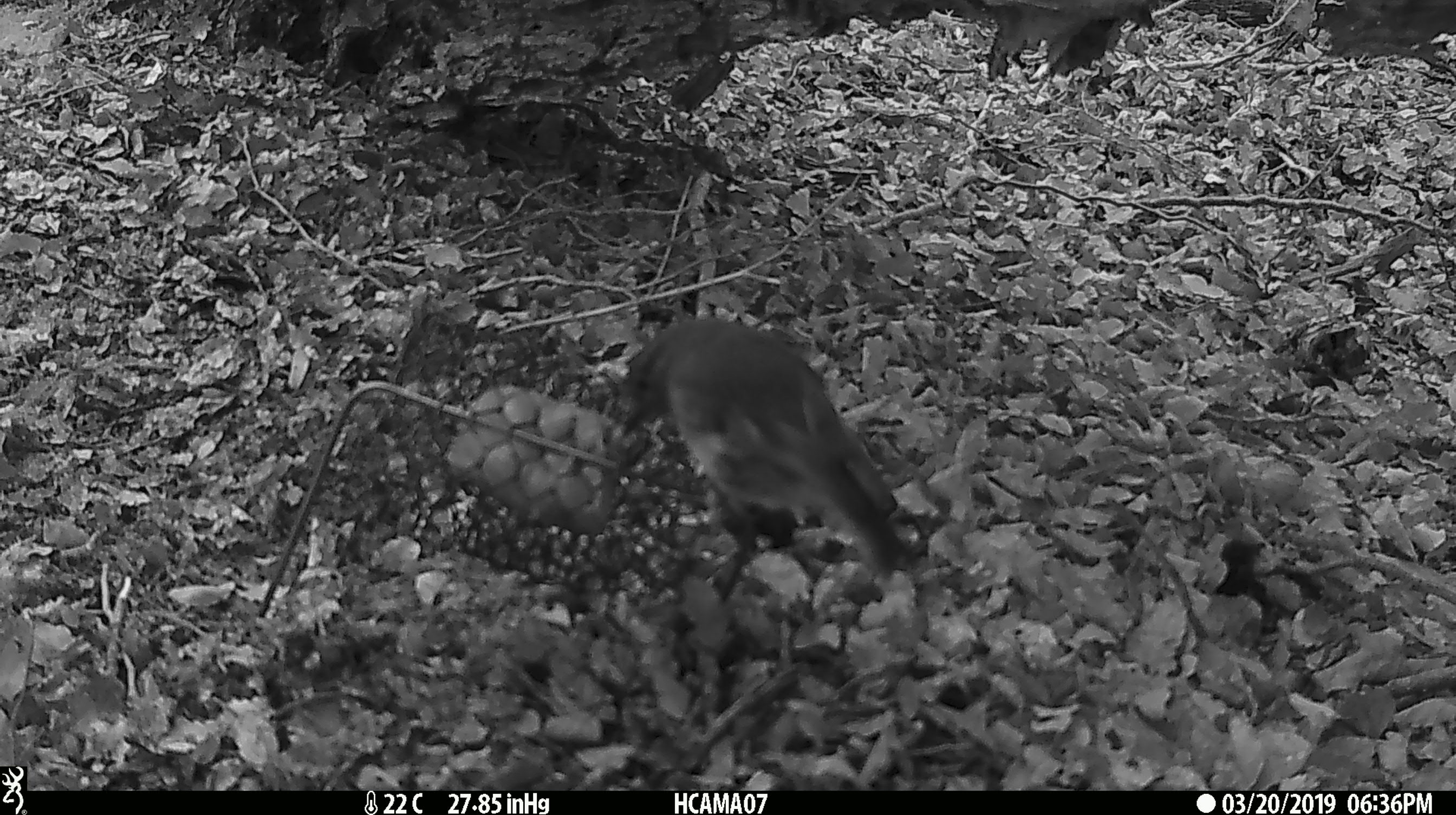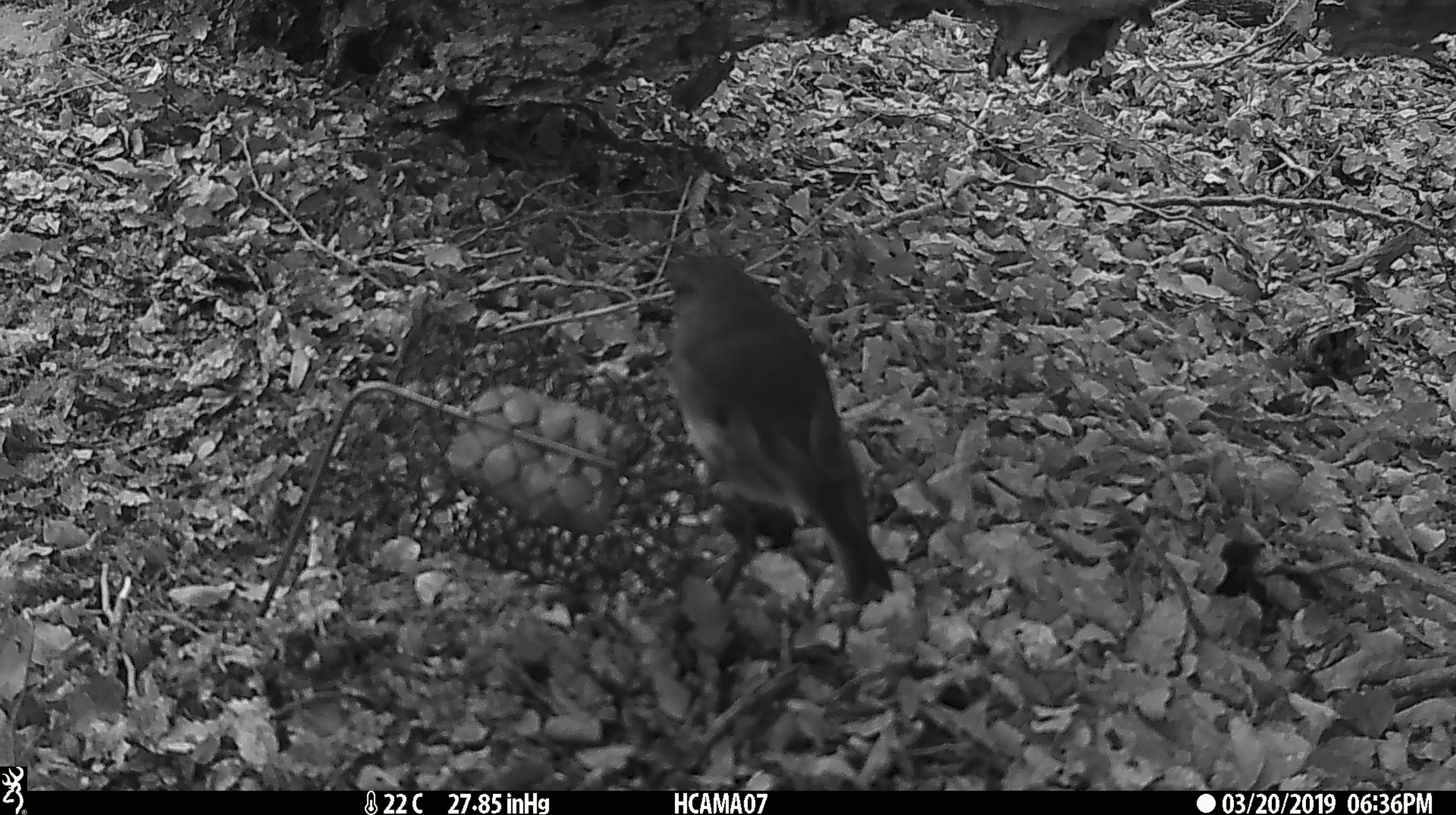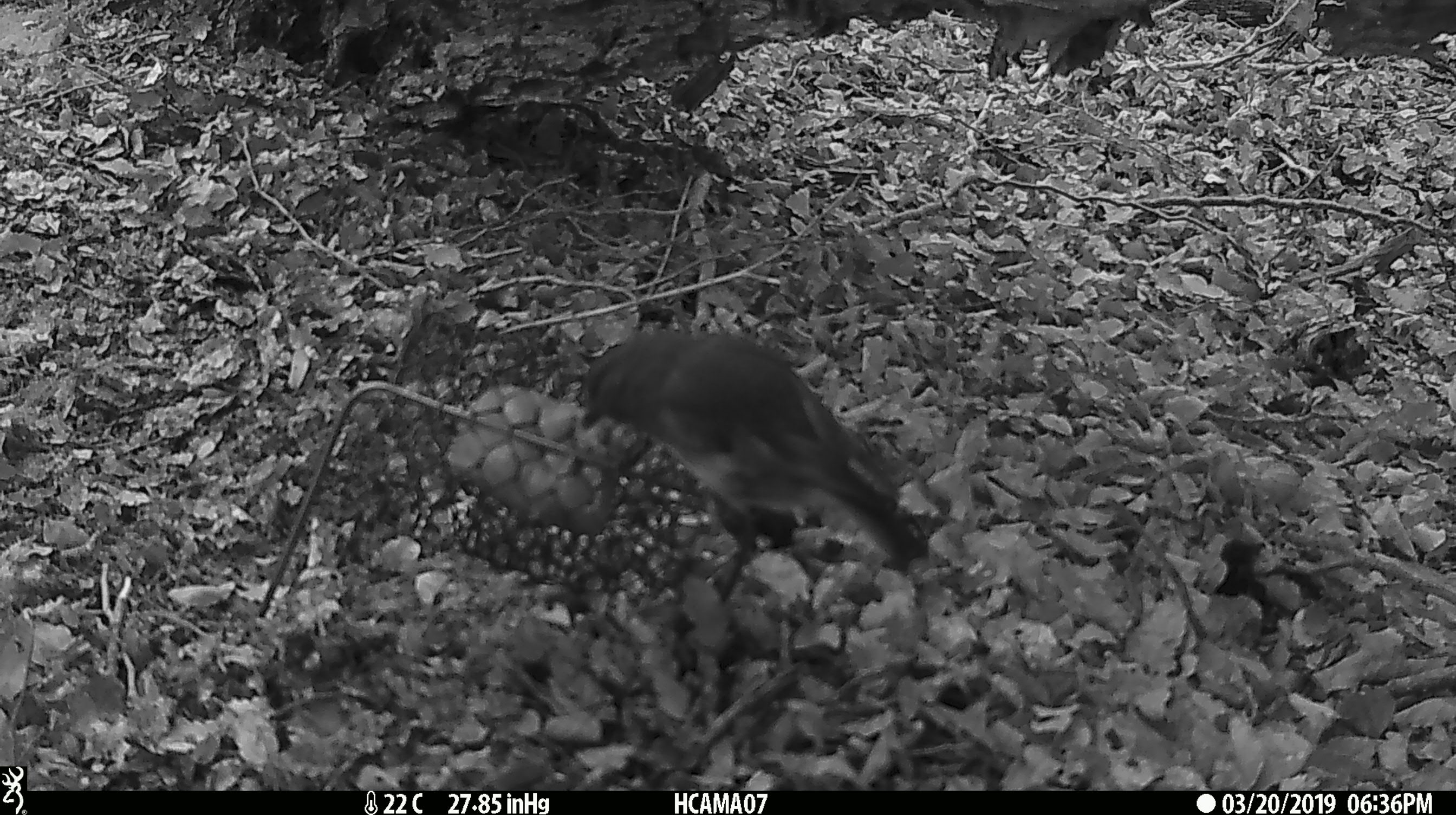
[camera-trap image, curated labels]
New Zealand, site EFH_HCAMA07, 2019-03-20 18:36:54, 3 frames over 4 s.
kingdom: Animalia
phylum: Chordata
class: Aves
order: Passeriformes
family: Petroicidae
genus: Petroica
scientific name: Petroica australis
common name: new zealand robin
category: robin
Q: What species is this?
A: Robin (new zealand robin) (Petroica australis).